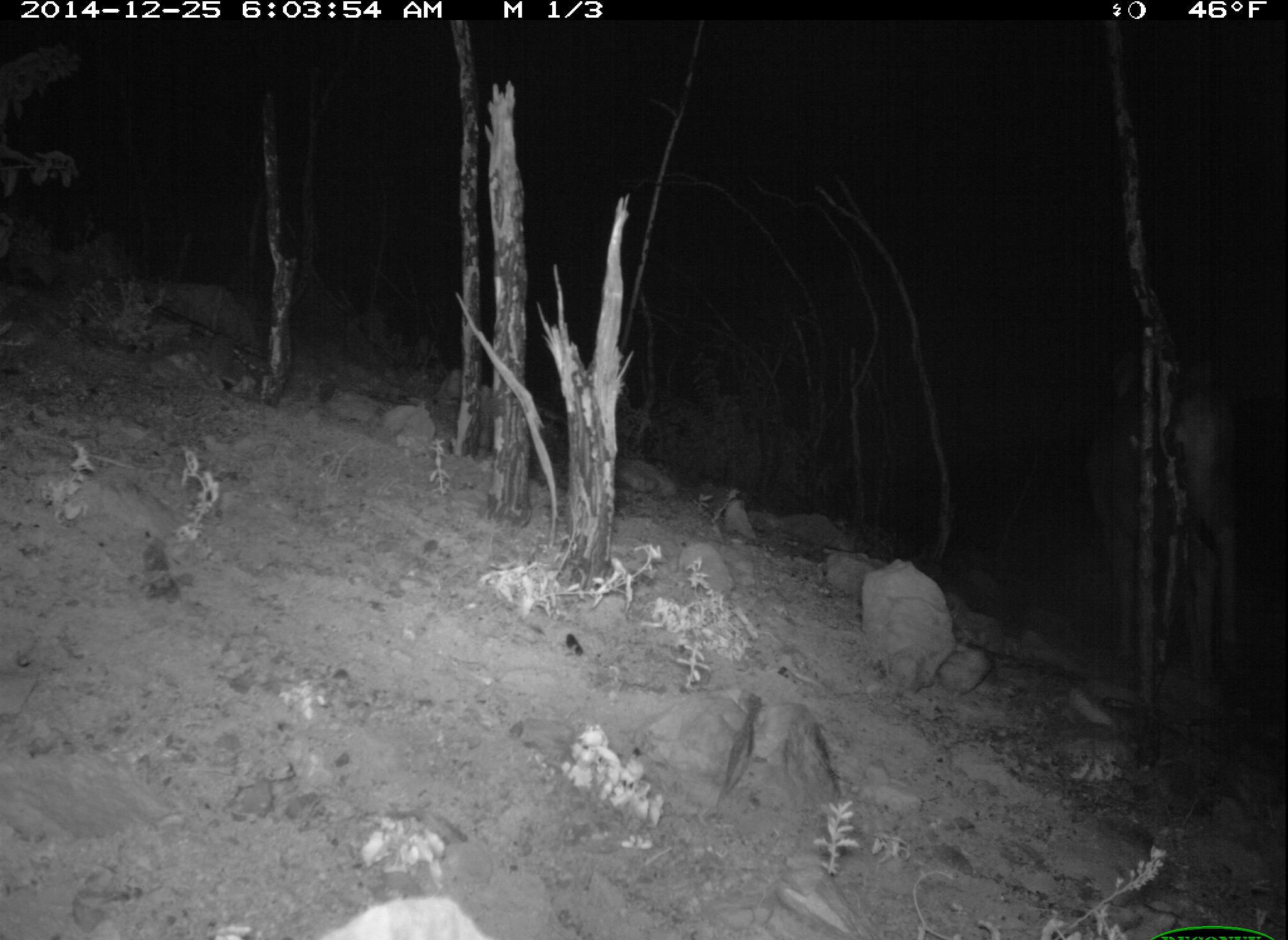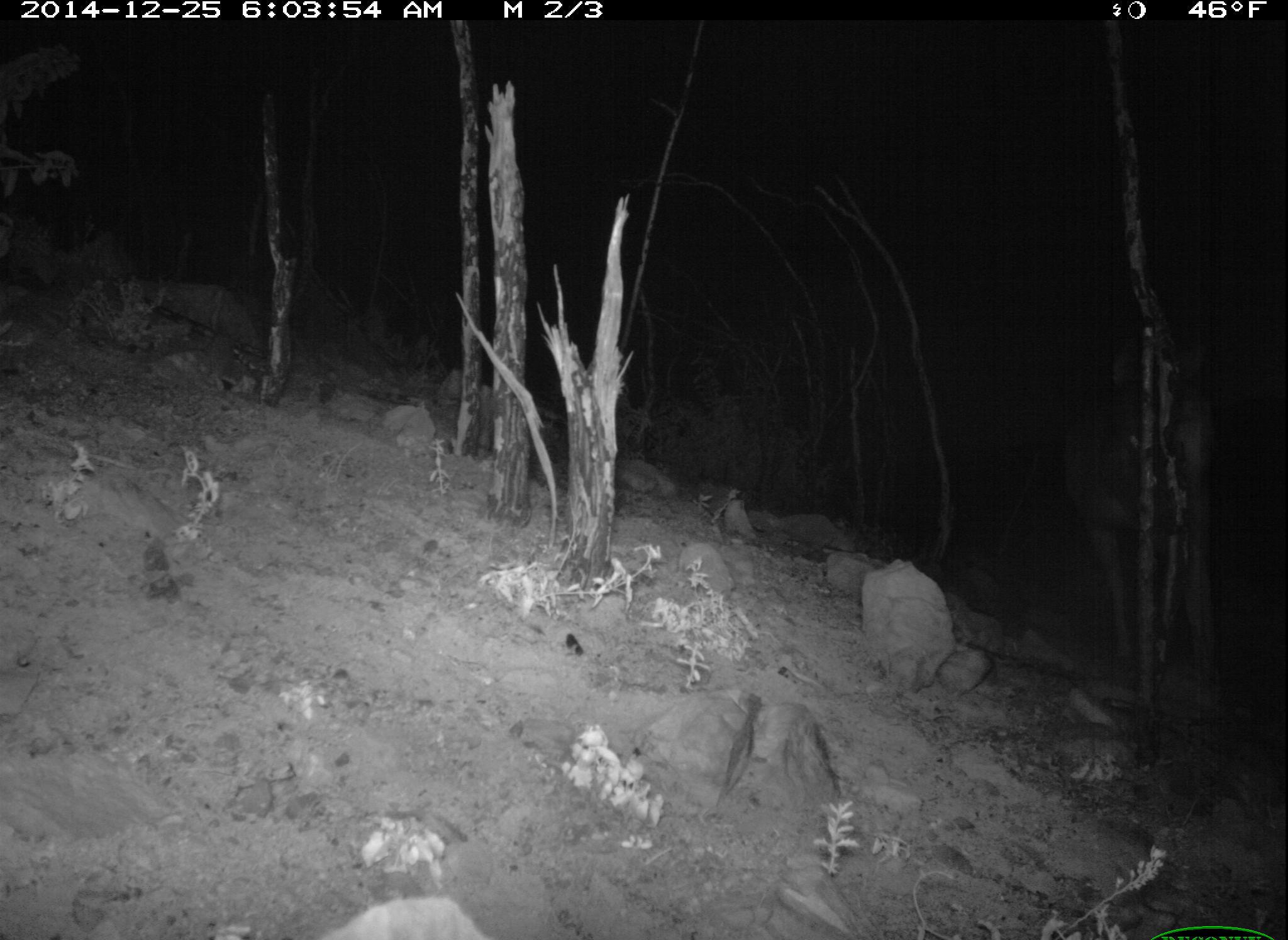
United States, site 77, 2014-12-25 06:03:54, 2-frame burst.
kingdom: Animalia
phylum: Chordata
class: Mammalia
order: Artiodactyla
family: Cervidae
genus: Odocoileus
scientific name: Odocoileus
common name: deer